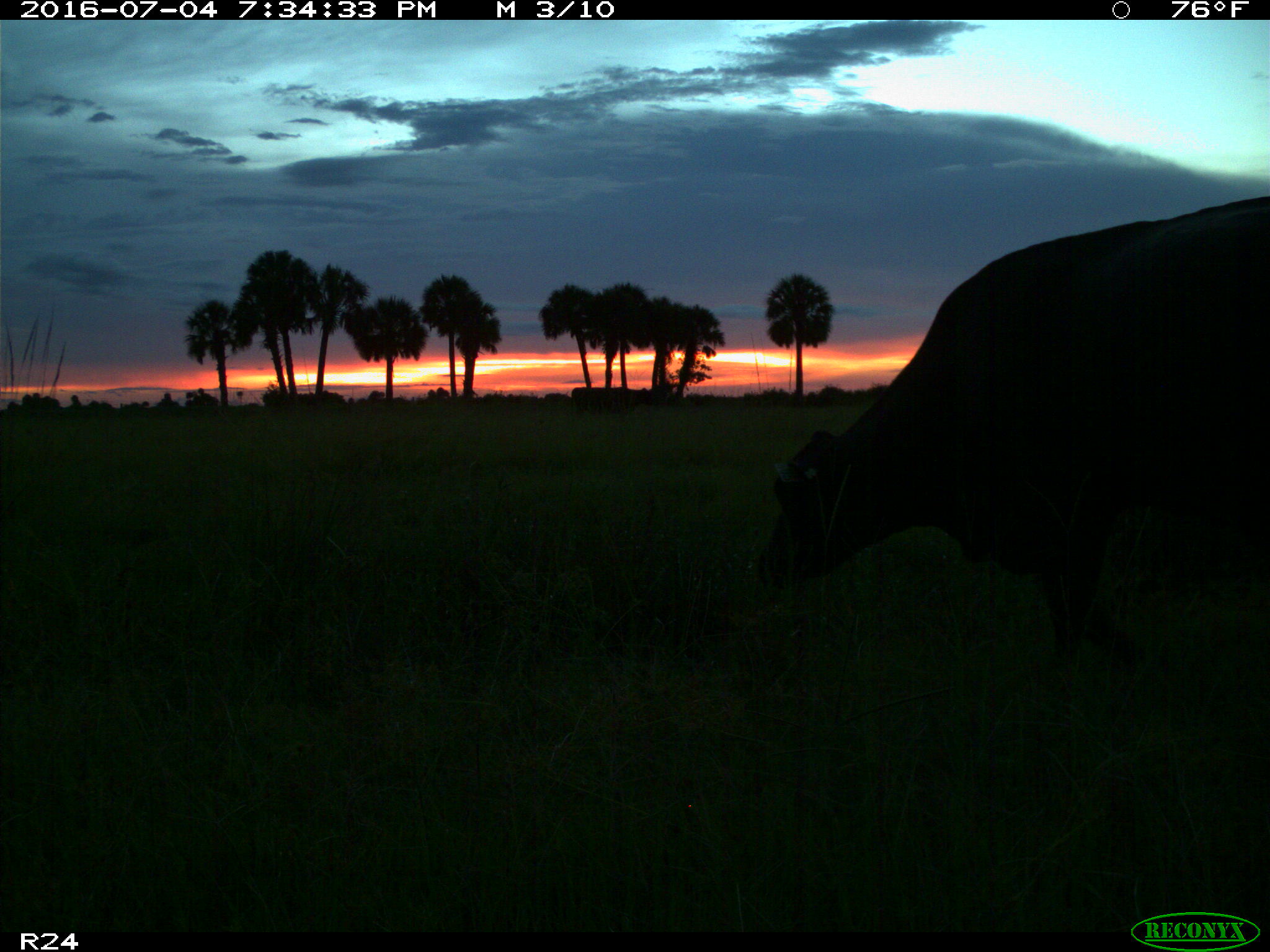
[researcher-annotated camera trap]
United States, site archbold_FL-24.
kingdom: Animalia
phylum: Chordata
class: Mammalia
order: Artiodactyla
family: Bovidae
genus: Bos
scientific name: Bos taurus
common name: domestic cow